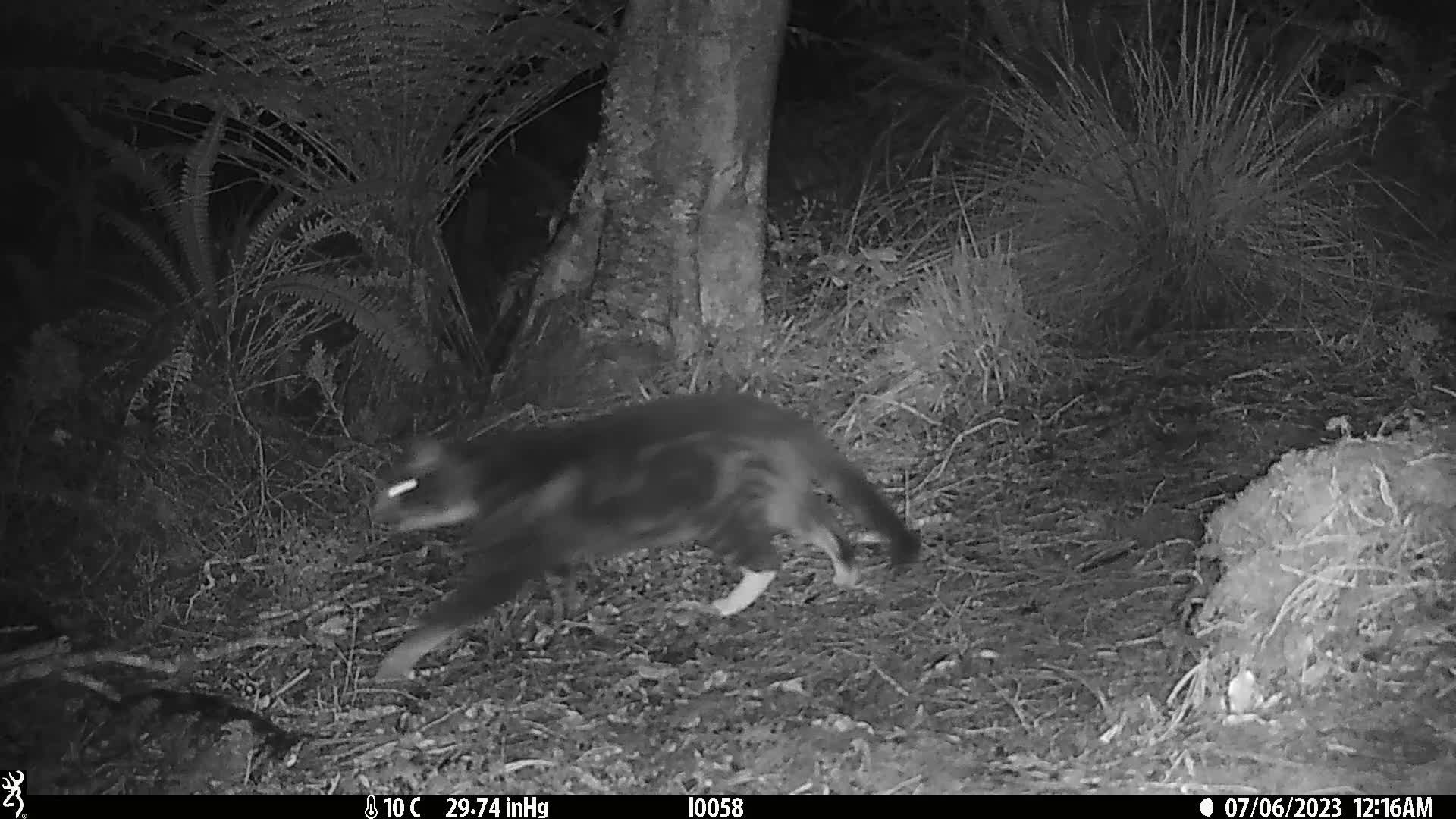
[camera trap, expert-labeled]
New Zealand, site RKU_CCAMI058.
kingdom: Animalia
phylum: Chordata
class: Mammalia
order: Carnivora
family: Felidae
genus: Felis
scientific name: Felis catus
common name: domestic cat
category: cat